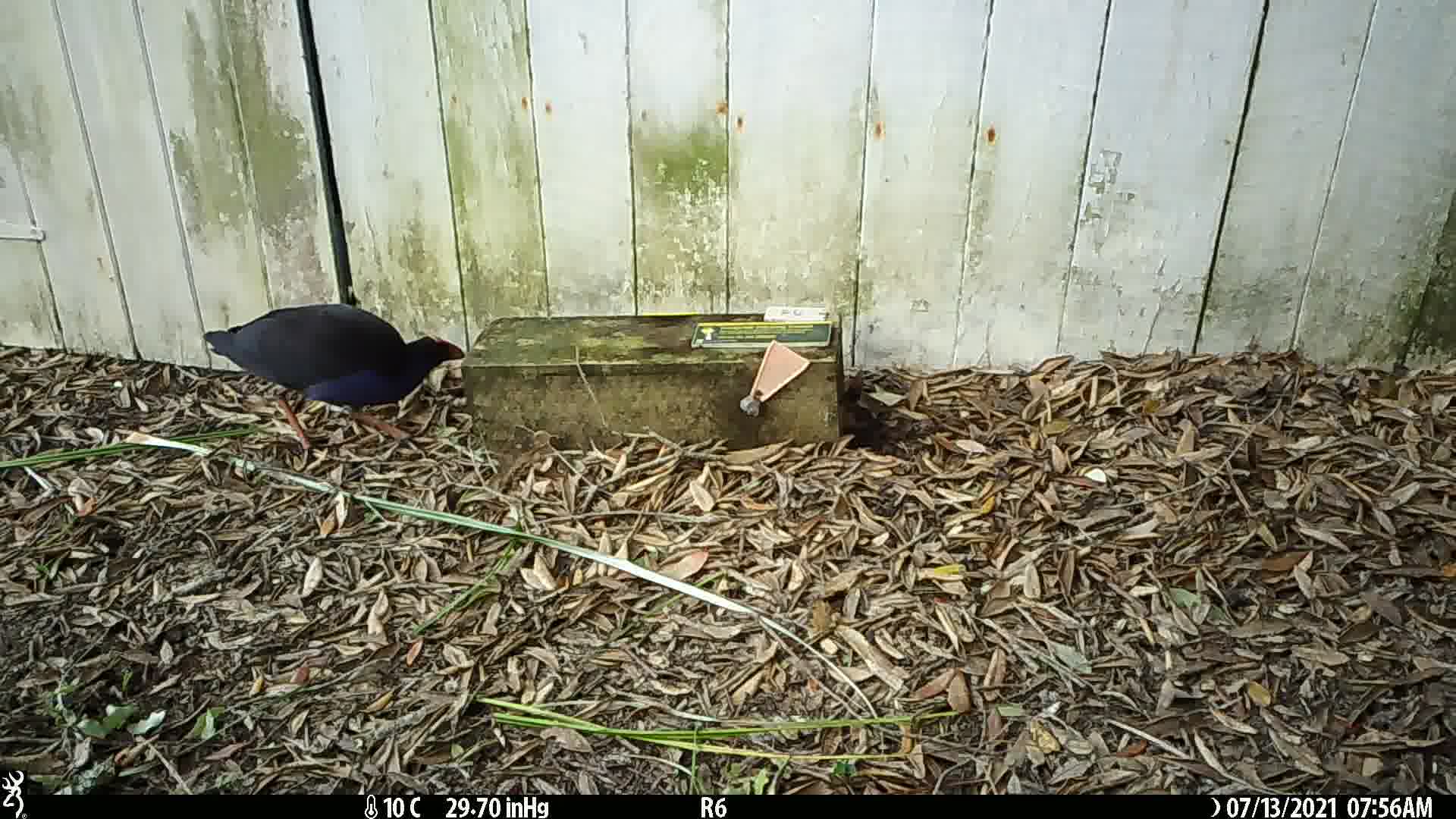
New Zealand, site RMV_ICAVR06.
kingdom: Animalia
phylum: Chordata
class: Aves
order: Gruiformes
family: Rallidae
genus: Porphyrio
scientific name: Porphyrio melanotus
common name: australasian swamphen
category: pukeko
Pukeko (australasian swamphen) (Porphyrio melanotus).